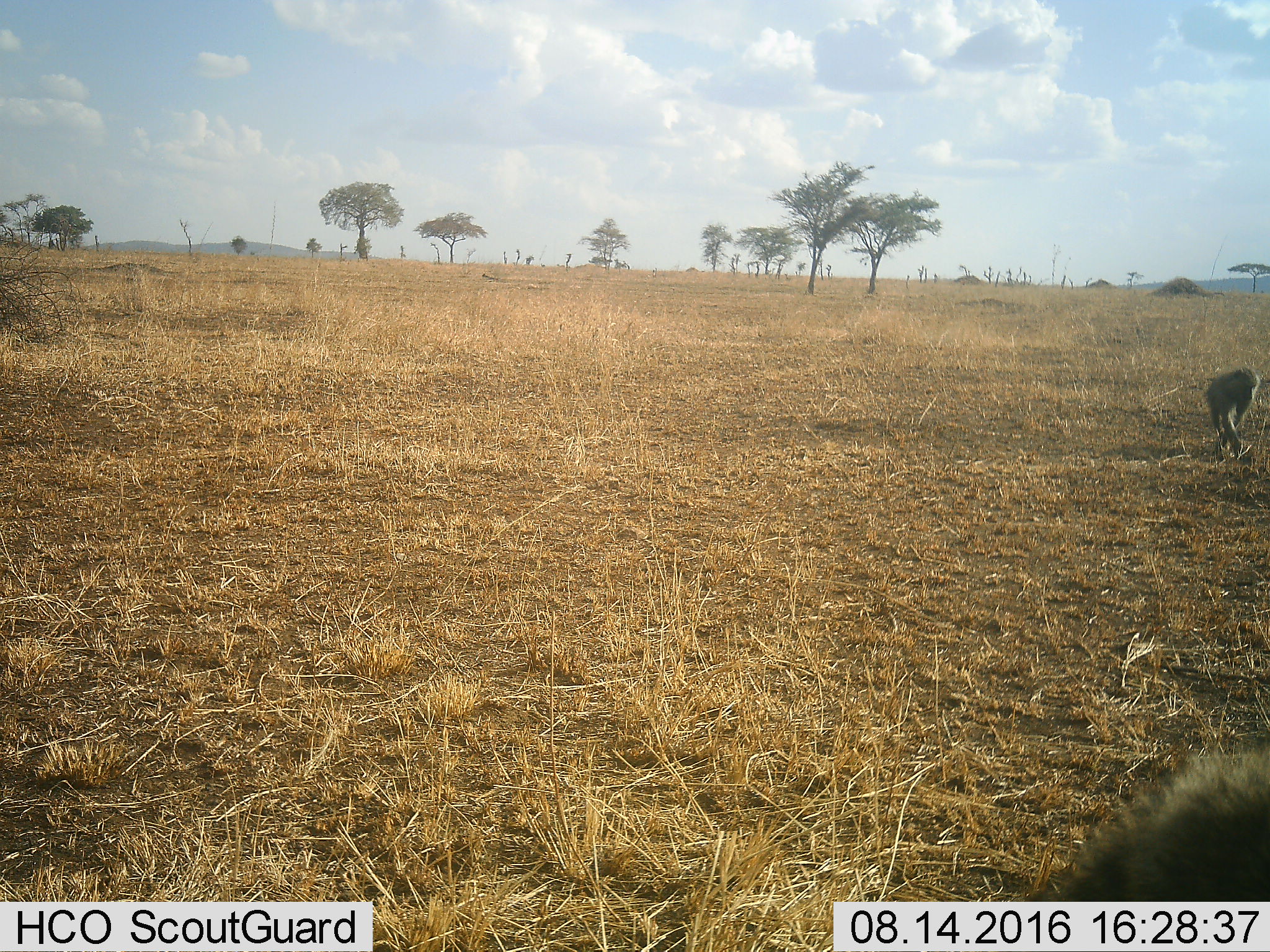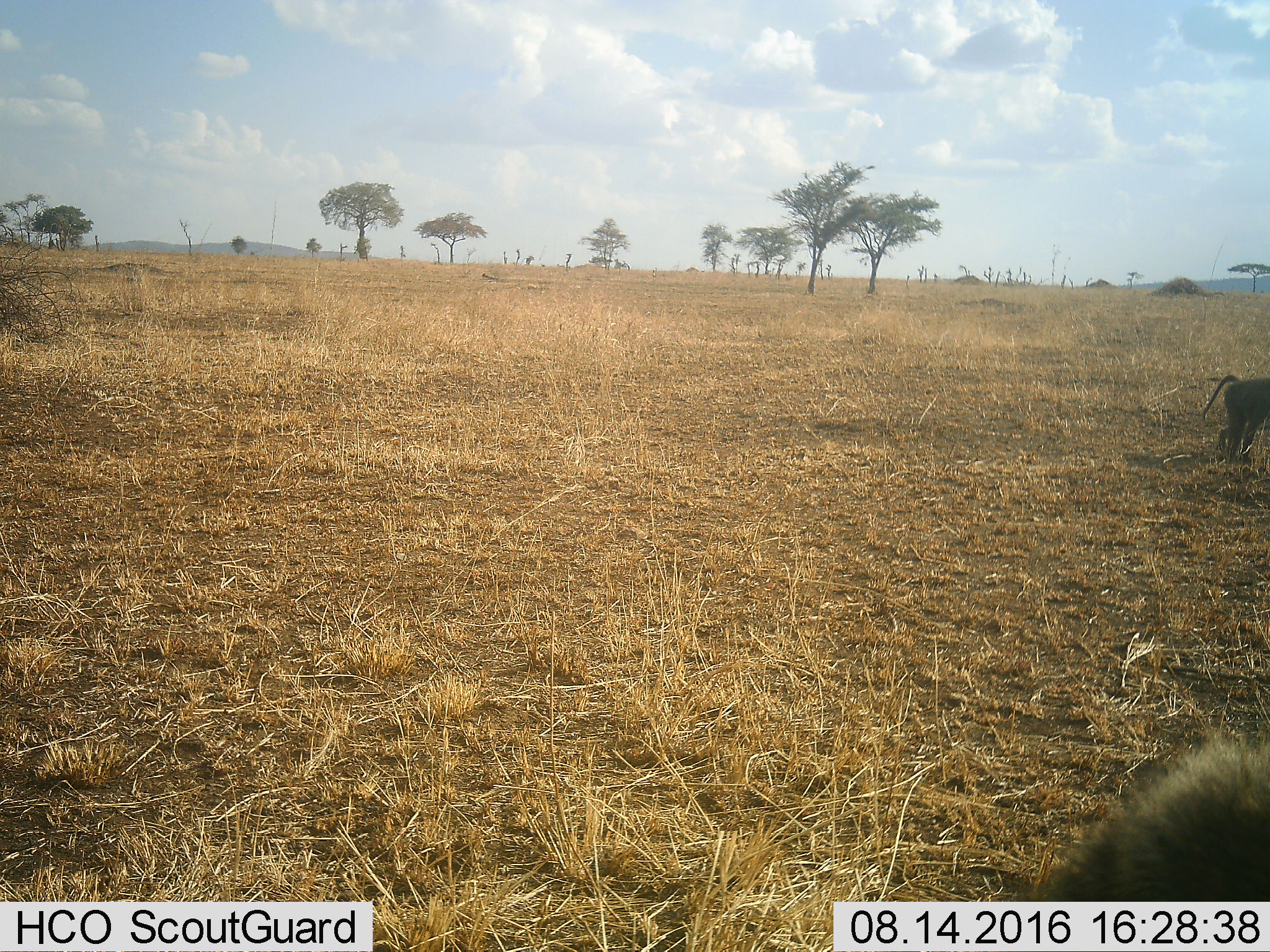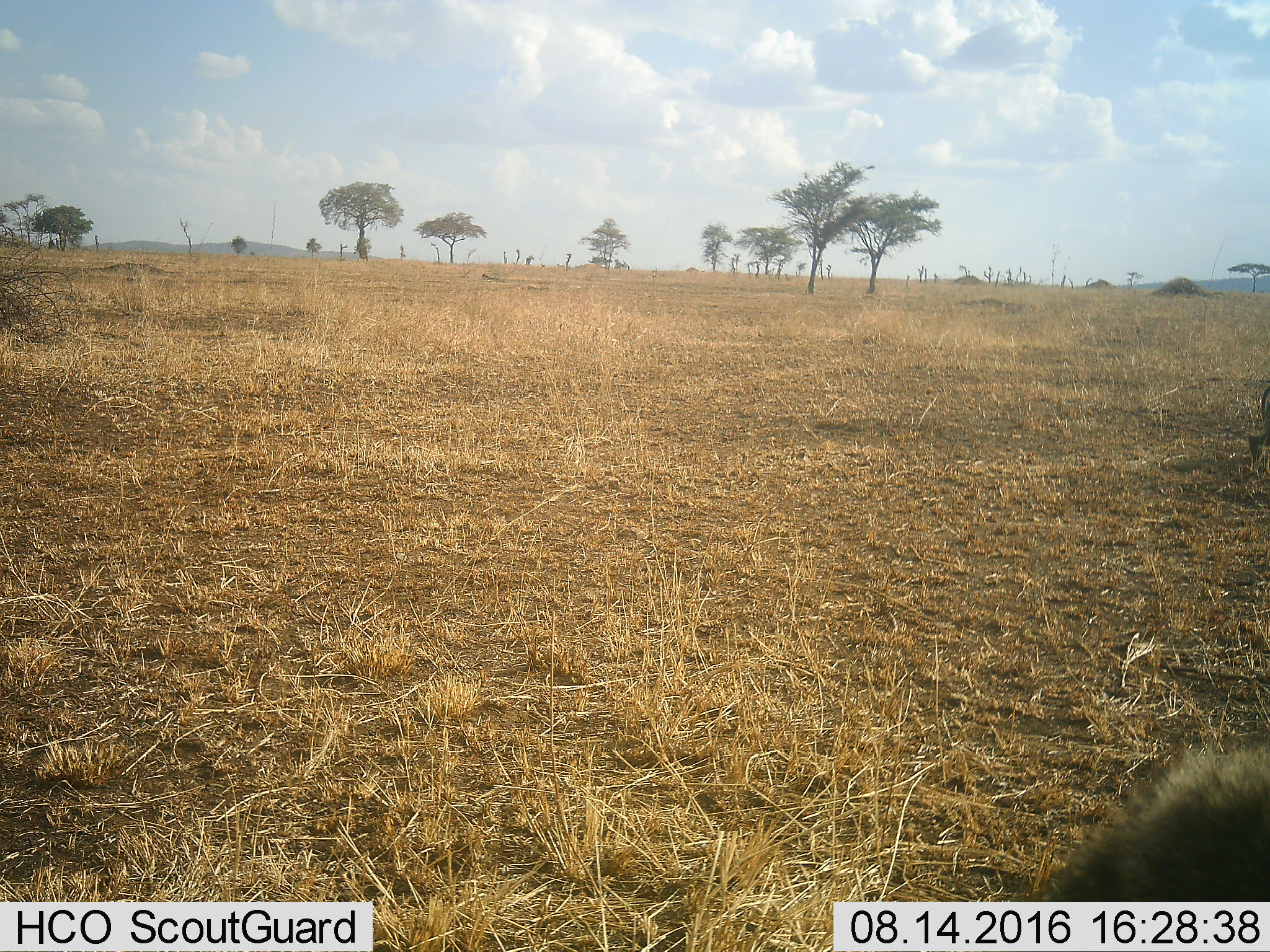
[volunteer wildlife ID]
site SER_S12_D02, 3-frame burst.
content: unidentified animal